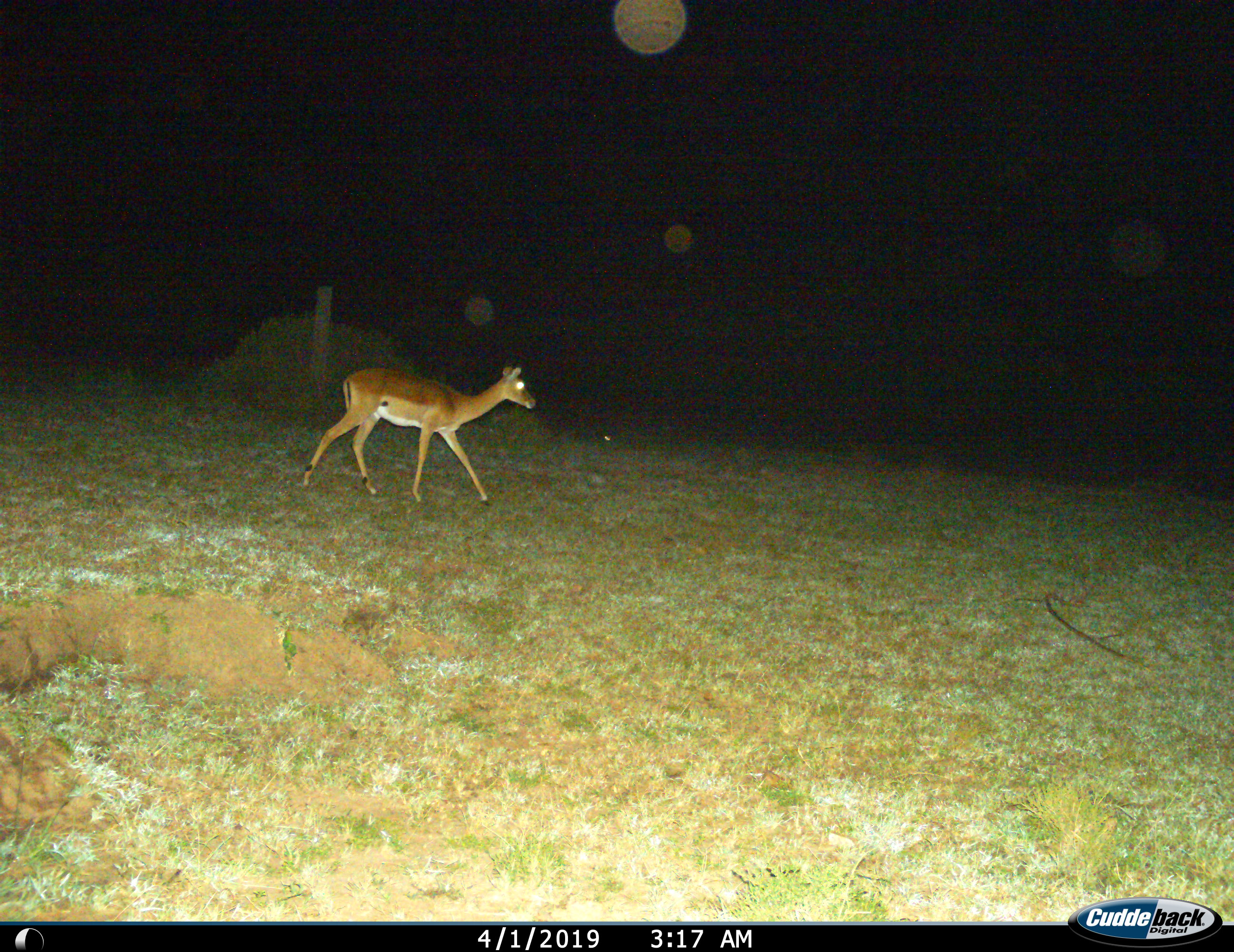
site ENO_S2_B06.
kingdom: Animalia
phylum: Chordata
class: Mammalia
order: Artiodactyla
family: Bovidae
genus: Aepyceros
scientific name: Aepyceros melampus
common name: impala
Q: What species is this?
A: Impala (Aepyceros melampus).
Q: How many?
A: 1.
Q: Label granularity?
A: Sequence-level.